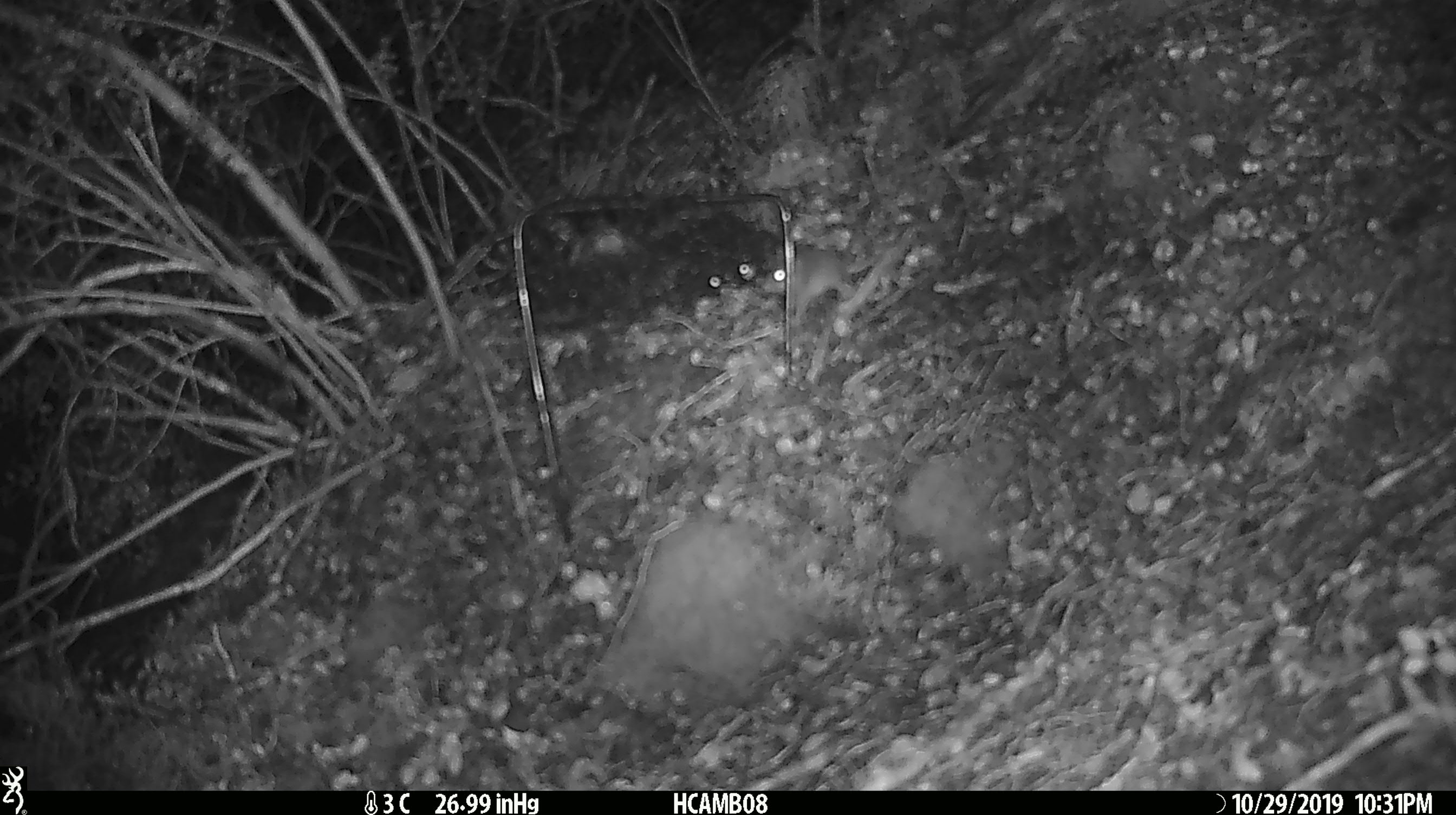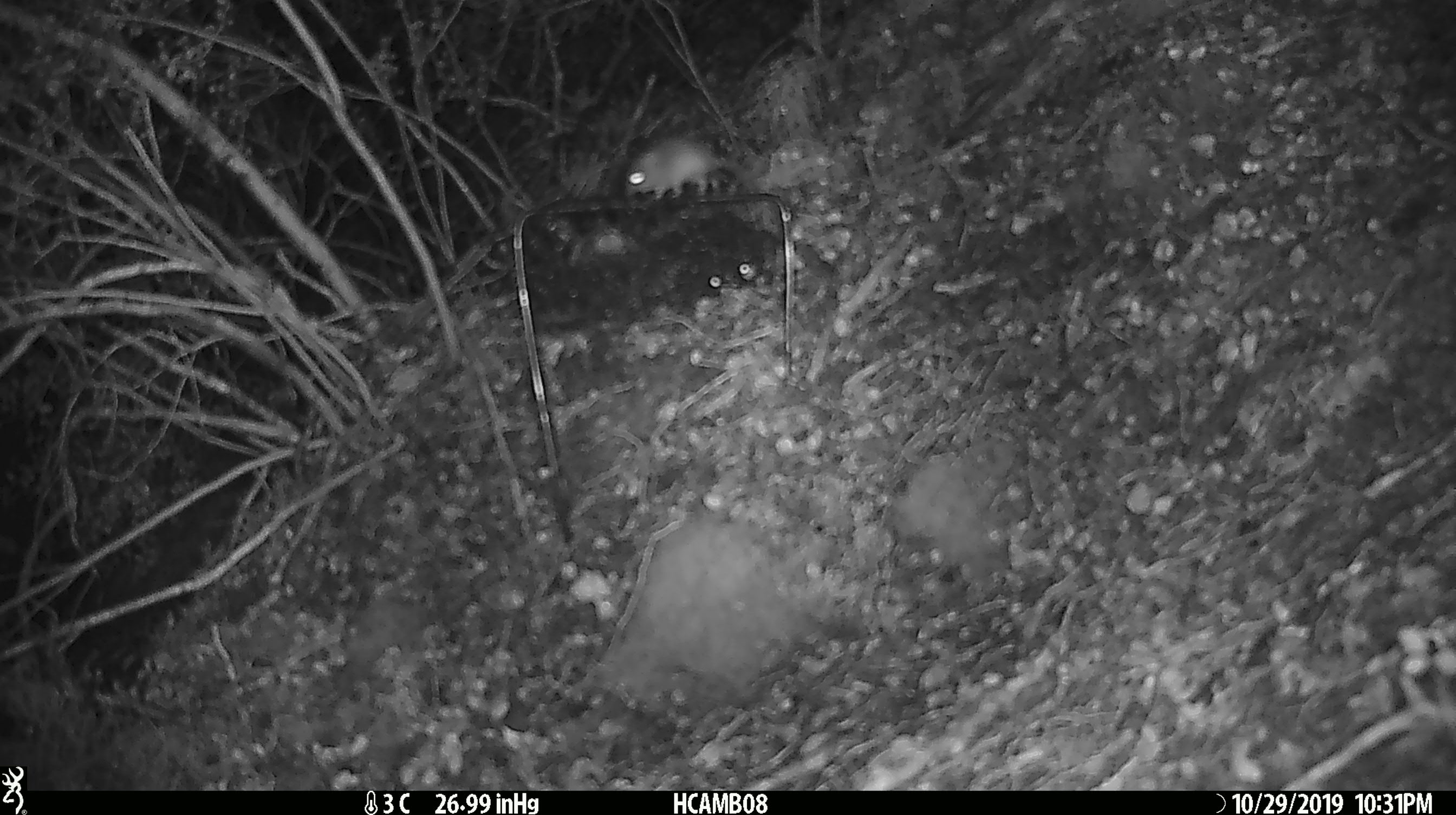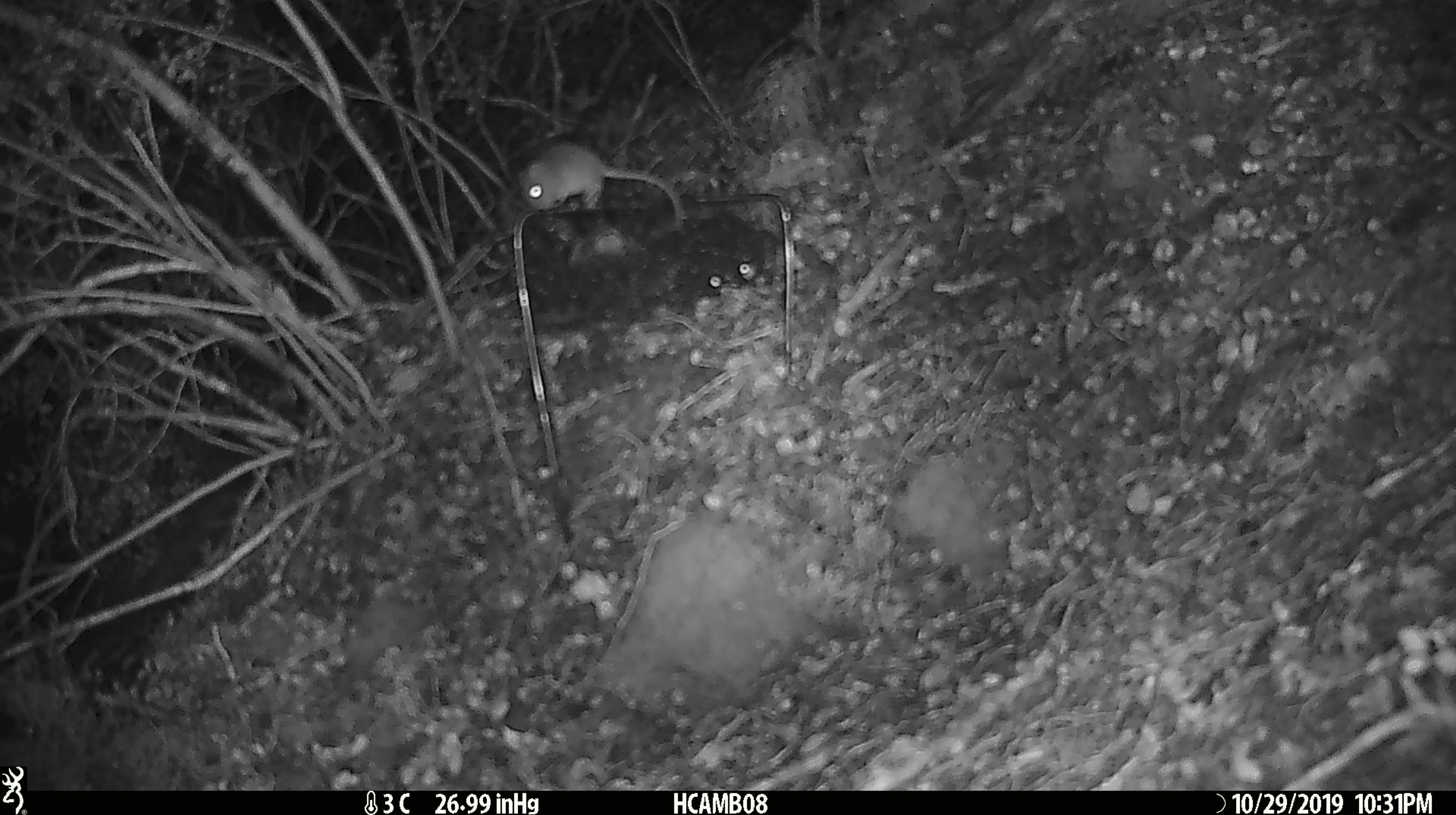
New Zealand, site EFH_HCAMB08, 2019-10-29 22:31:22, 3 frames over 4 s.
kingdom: Animalia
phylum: Chordata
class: Mammalia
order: Rodentia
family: Muridae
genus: Mus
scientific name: Mus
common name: mouse